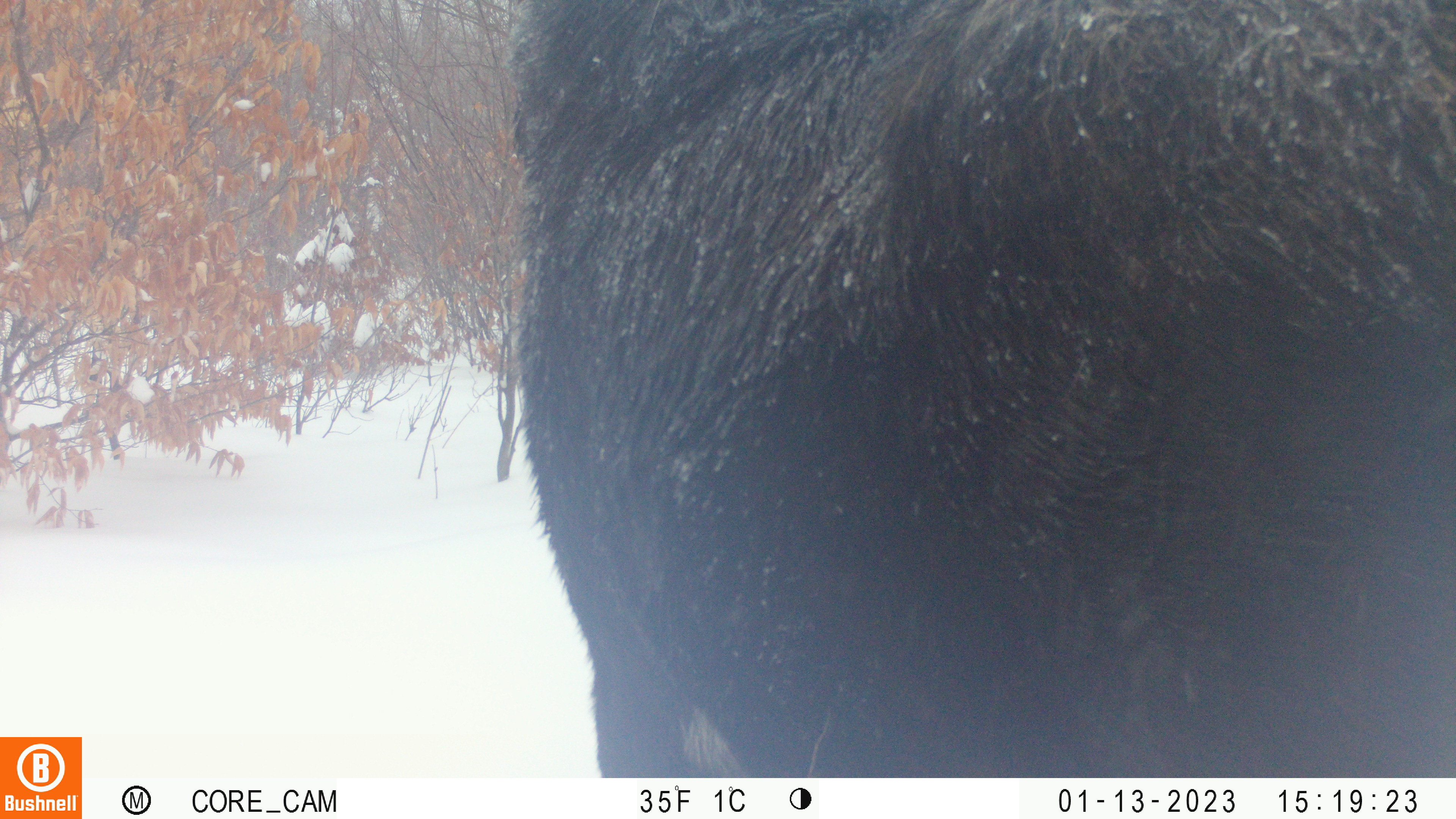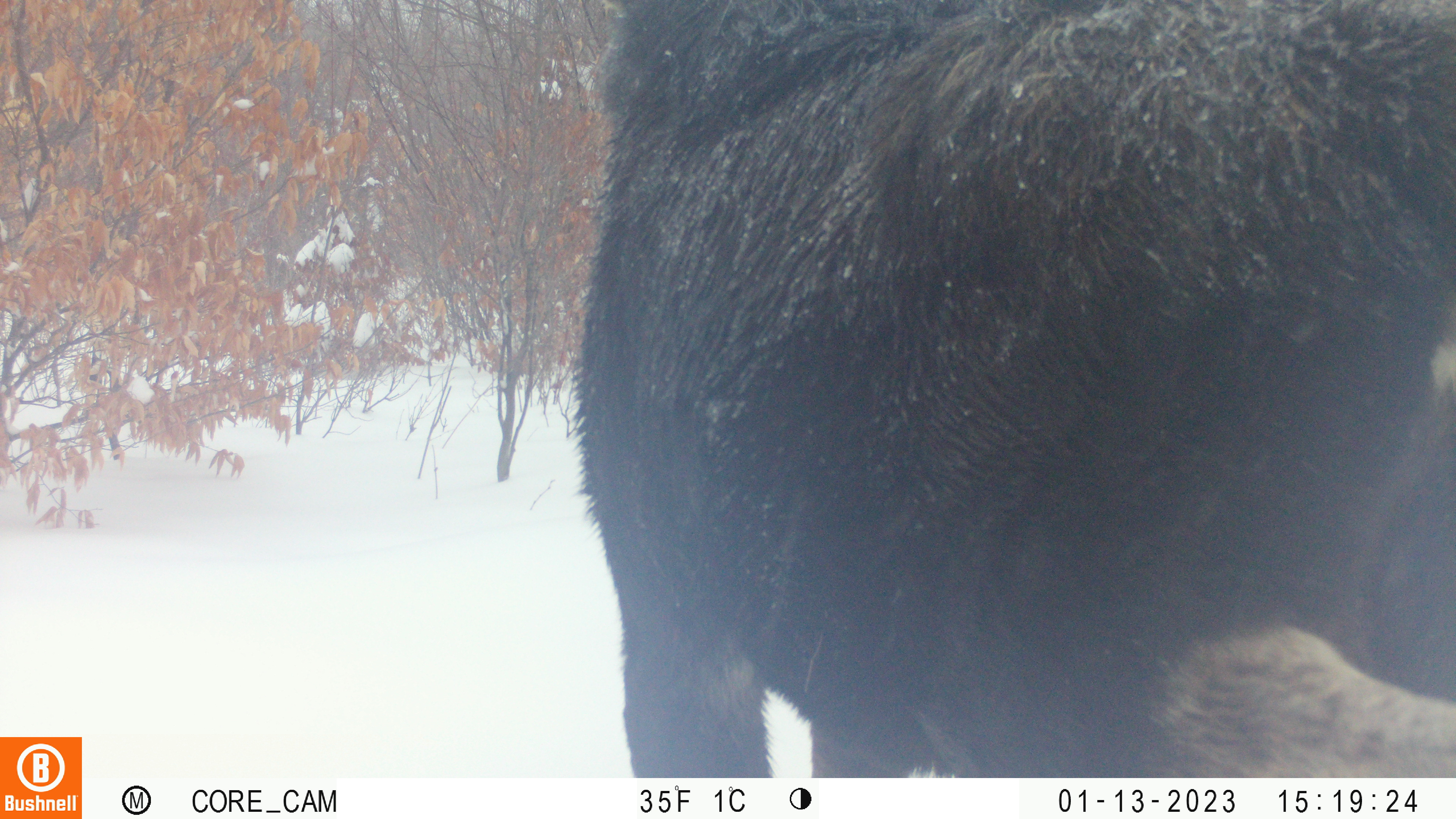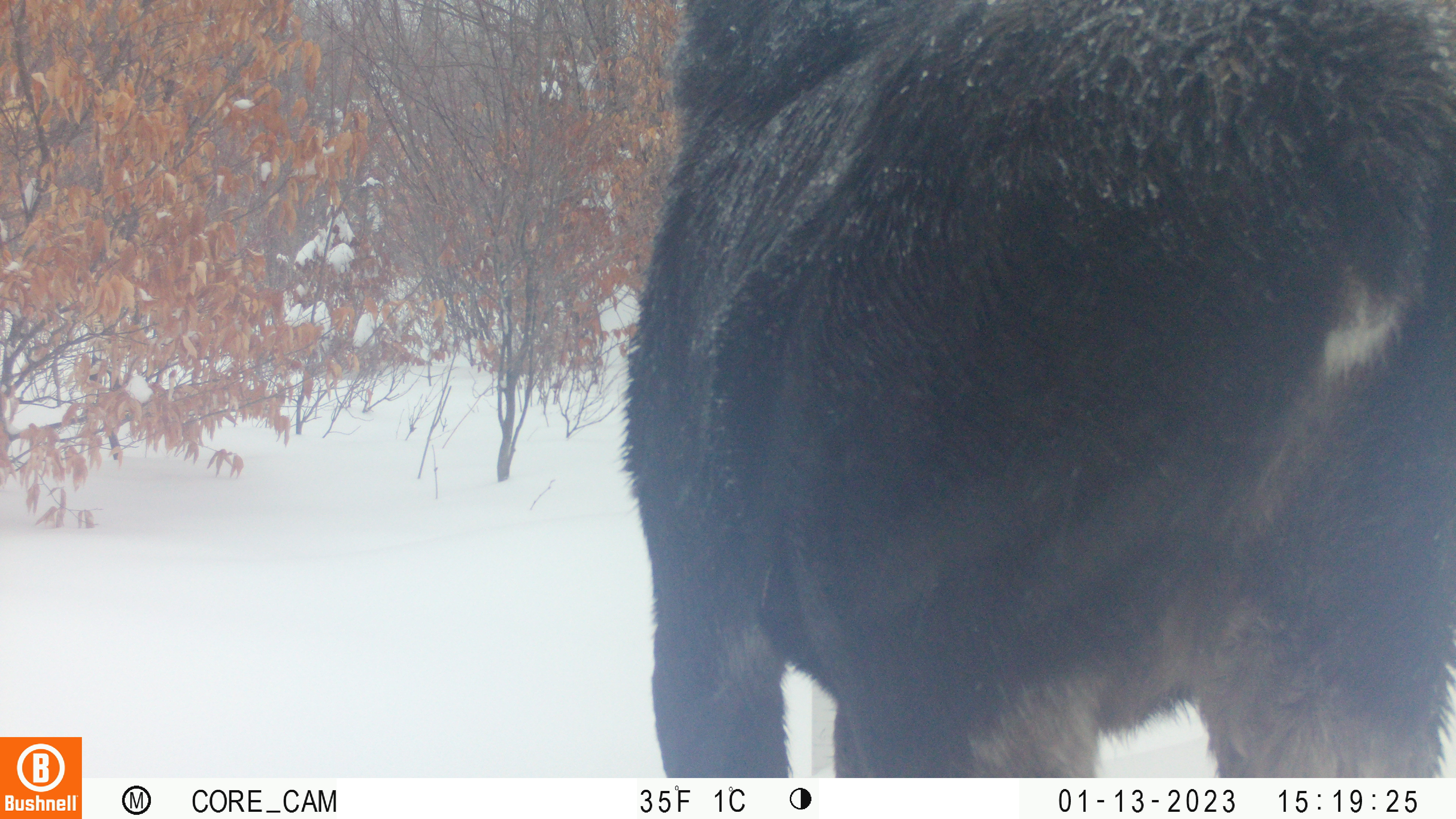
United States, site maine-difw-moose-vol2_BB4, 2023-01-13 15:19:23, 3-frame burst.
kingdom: Animalia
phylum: Chordata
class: Mammalia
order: Artiodactyla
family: Cervidae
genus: Alces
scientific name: Alces alces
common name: moose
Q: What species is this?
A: Moose (Alces alces).